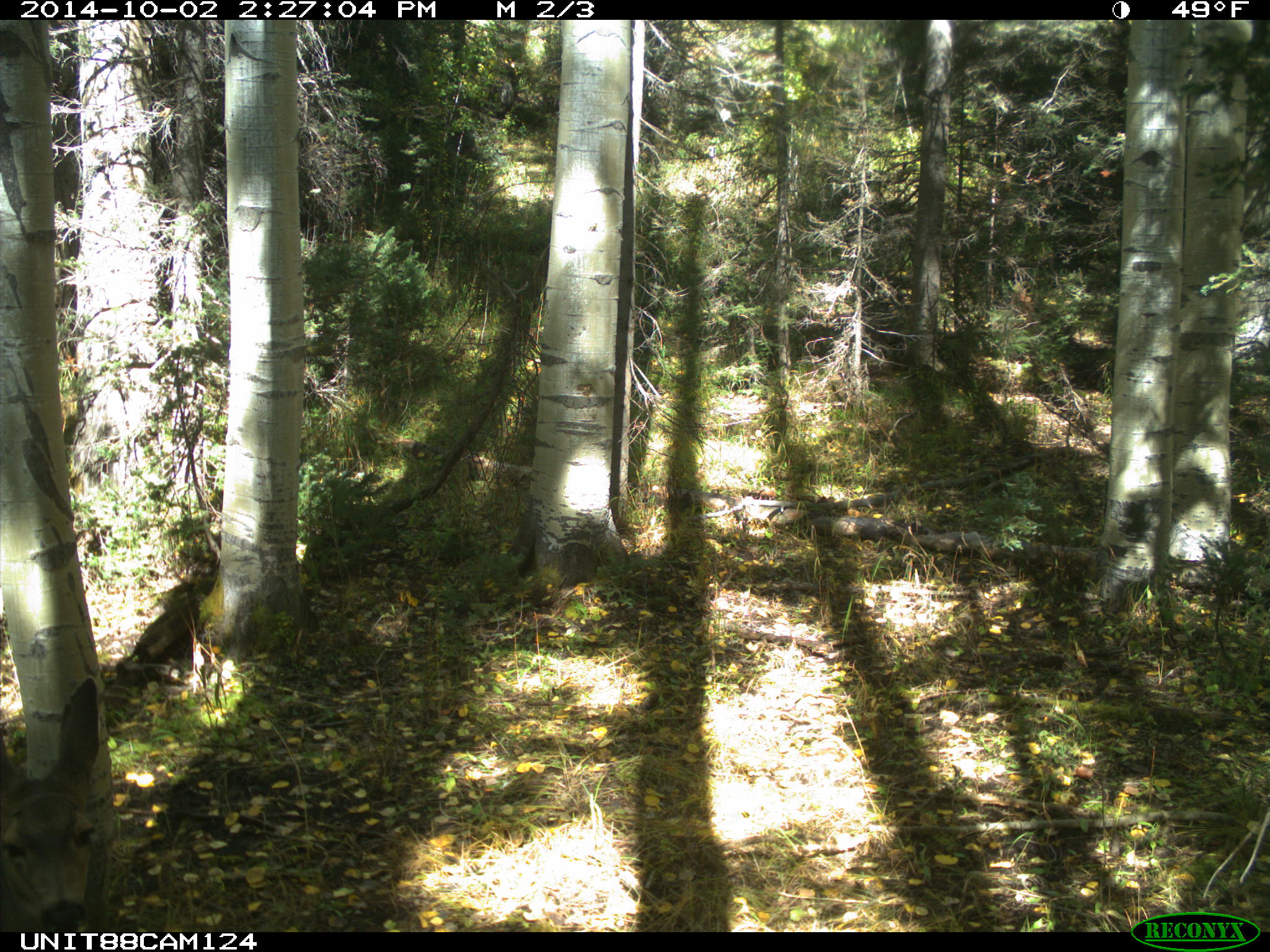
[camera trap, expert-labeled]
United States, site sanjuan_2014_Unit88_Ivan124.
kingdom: Animalia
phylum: Chordata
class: Mammalia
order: Artiodactyla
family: Cervidae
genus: Odocoileus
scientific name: Odocoileus hemionus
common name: mule deer